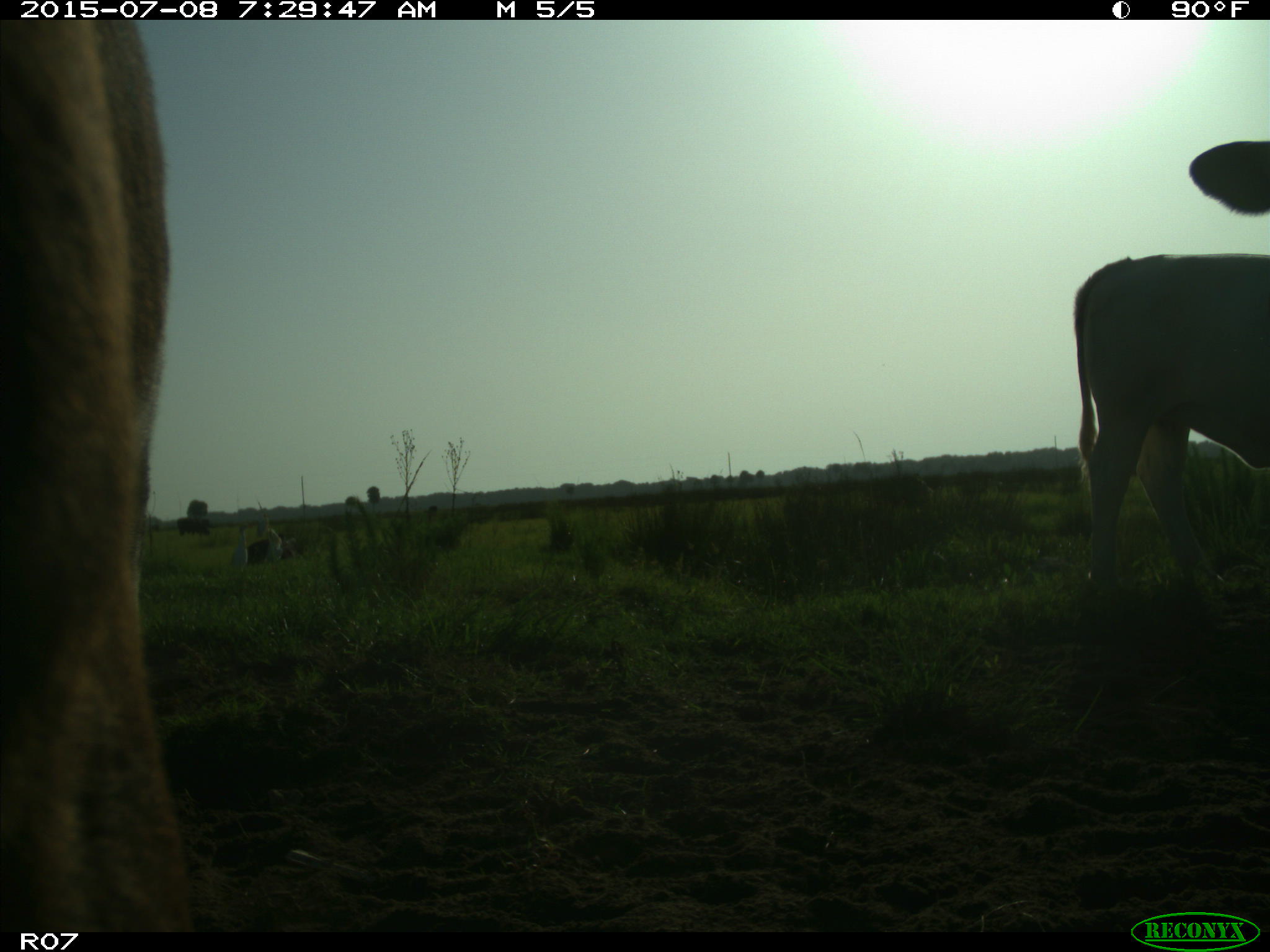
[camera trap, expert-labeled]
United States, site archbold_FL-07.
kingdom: Animalia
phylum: Chordata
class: Mammalia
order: Artiodactyla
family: Bovidae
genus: Bos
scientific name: Bos taurus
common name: domestic cow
Bos taurus (domestic cow).